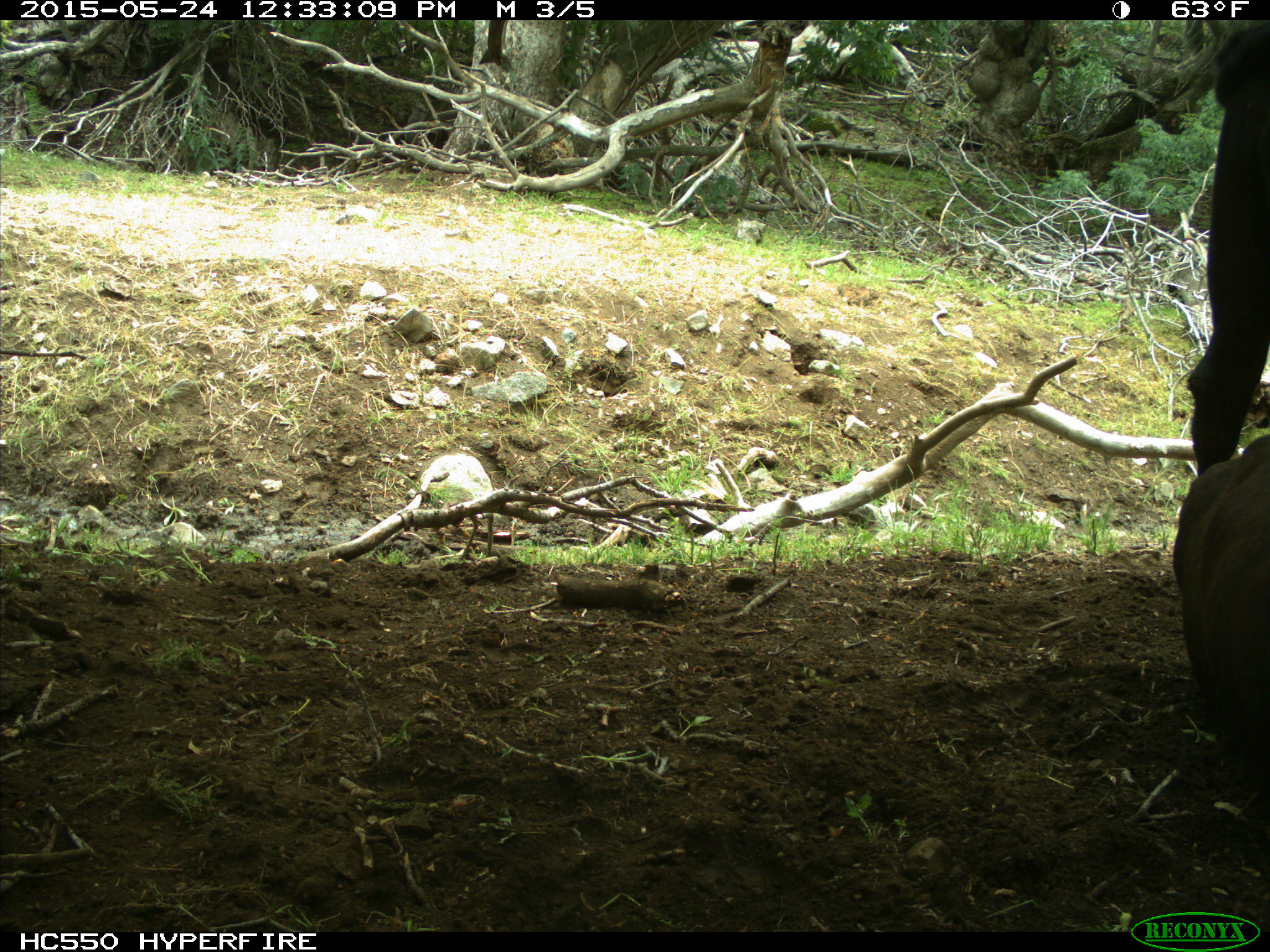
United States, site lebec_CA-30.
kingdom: Animalia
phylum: Chordata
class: Mammalia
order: Artiodactyla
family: Bovidae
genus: Bos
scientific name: Bos taurus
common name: domestic cow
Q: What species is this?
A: Bos taurus (domestic cow).